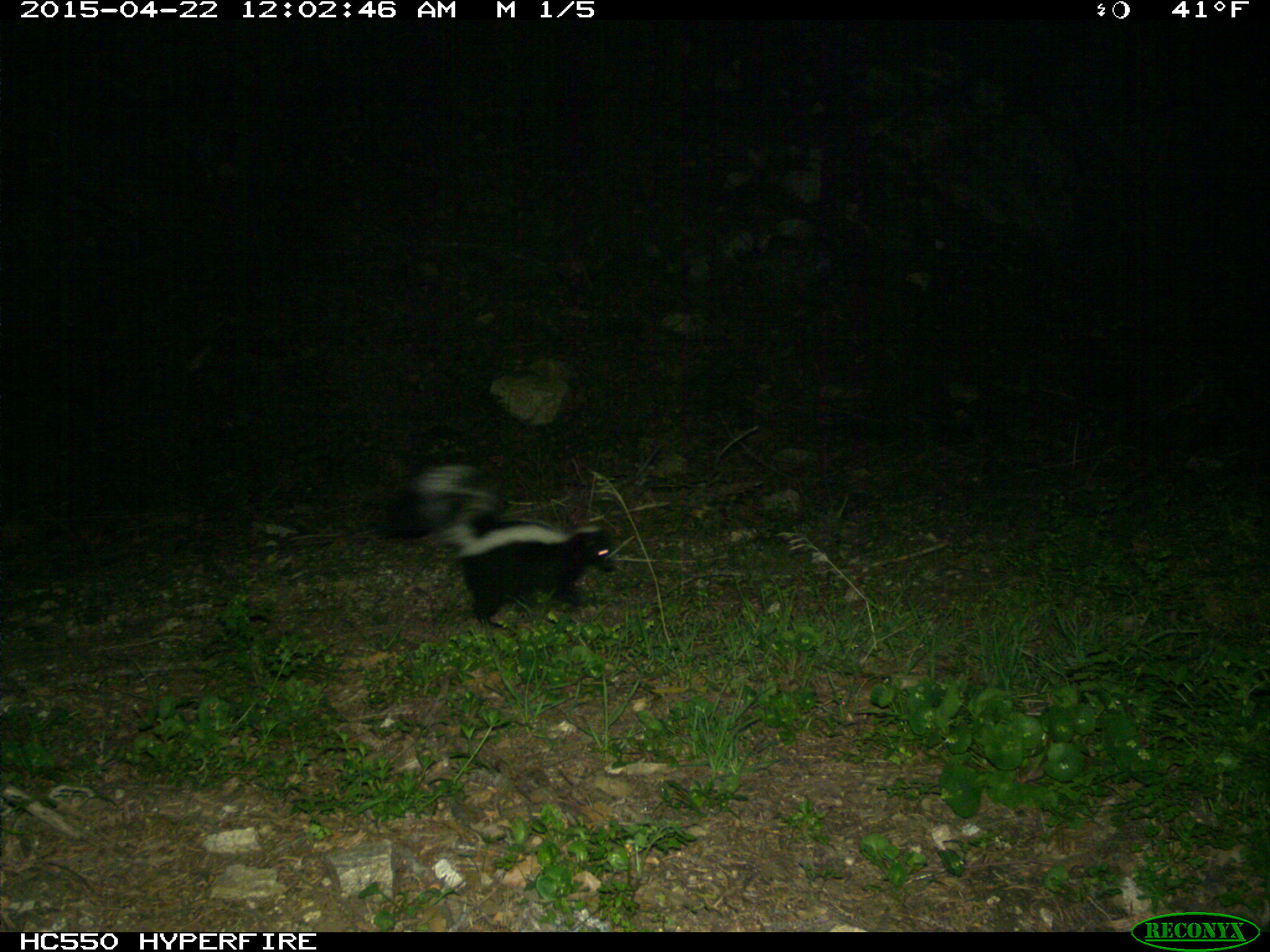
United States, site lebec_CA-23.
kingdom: Animalia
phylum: Chordata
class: Mammalia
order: Carnivora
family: Mephitidae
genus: Mephitis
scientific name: Mephitis mephitis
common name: striped skunk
Mephitis mephitis (striped skunk).